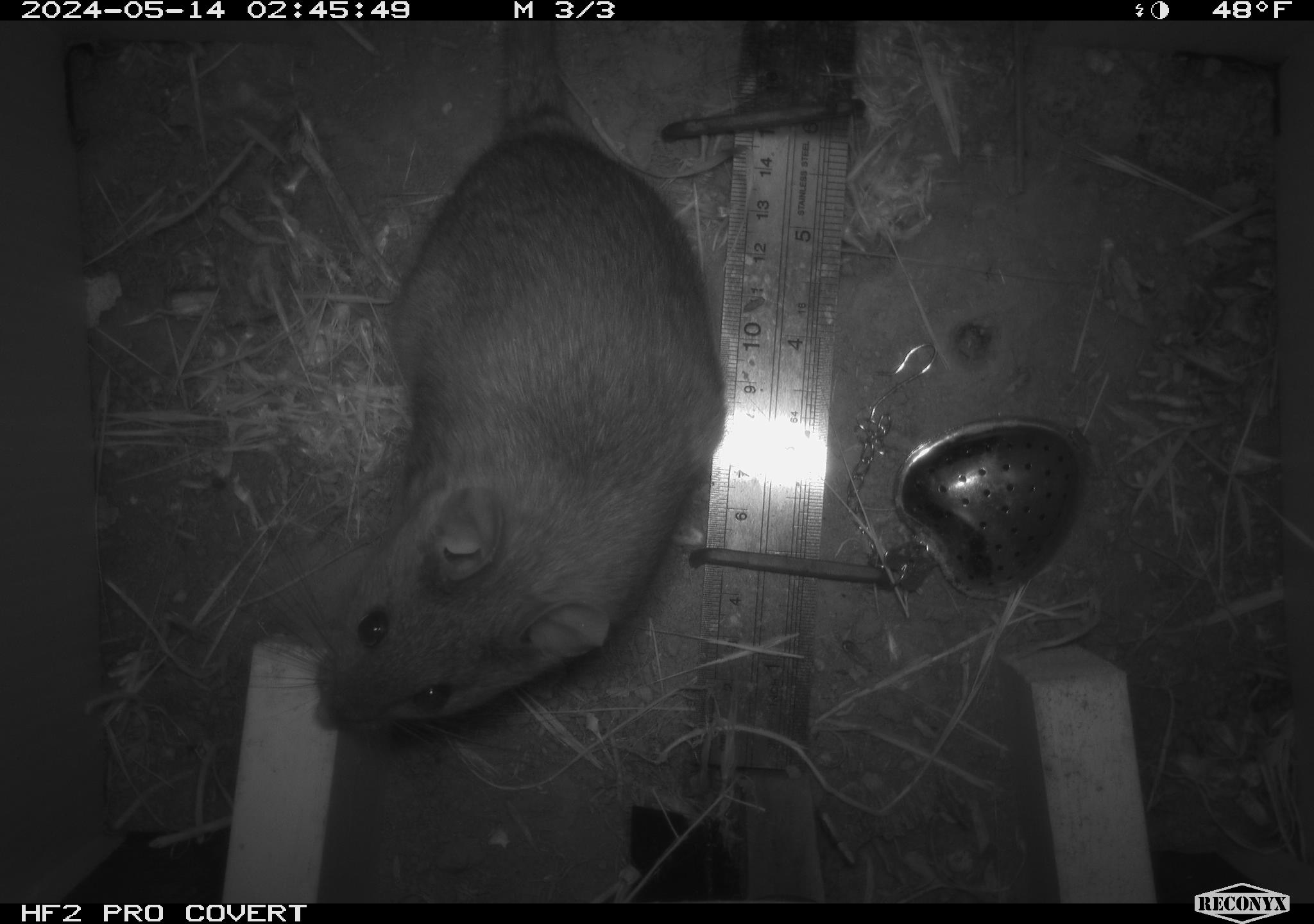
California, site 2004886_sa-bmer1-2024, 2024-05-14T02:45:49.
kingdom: Animalia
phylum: Chordata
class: Mammalia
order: Rodentia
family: Muridae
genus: Rattus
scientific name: Rattus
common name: rat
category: rattus species